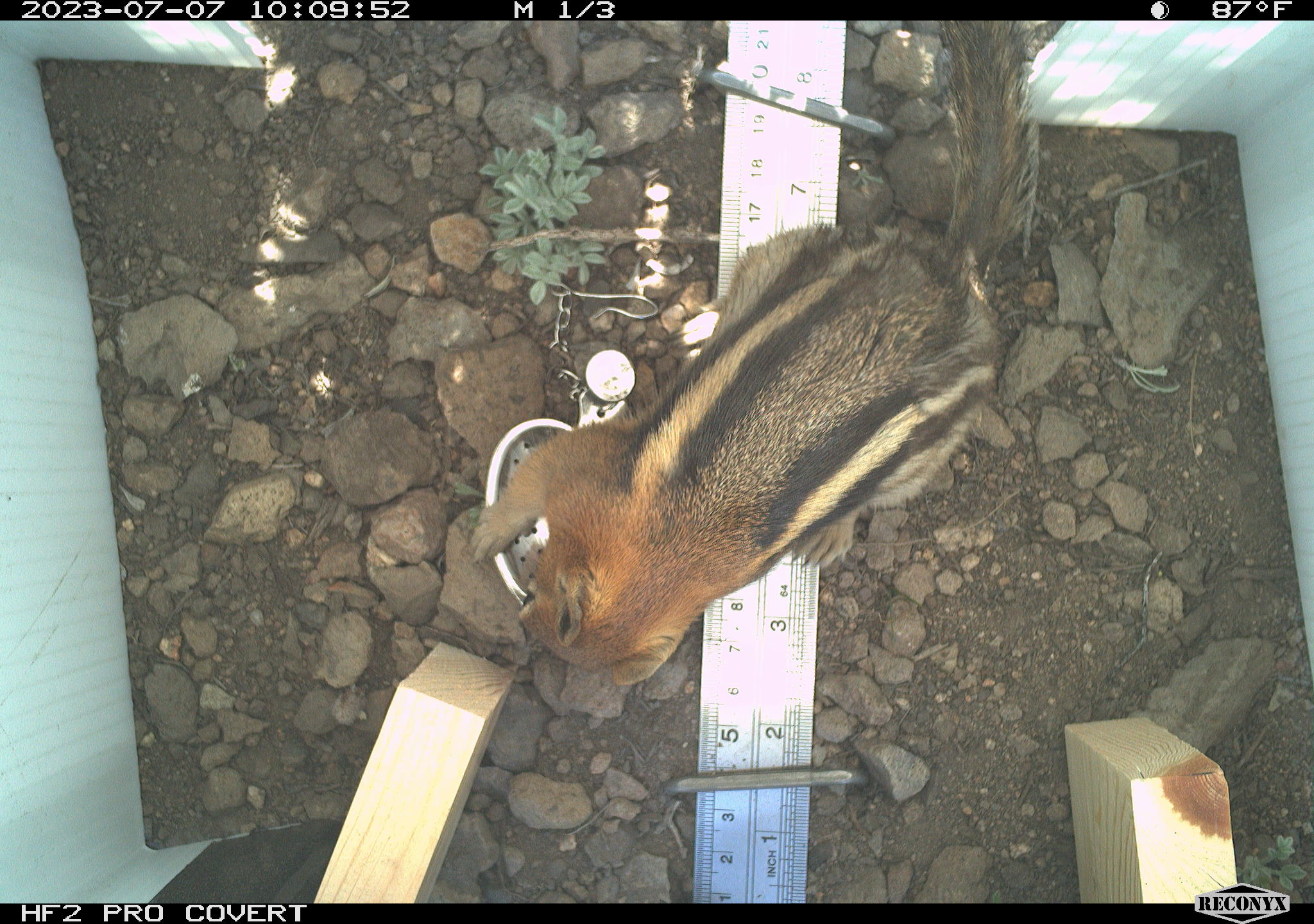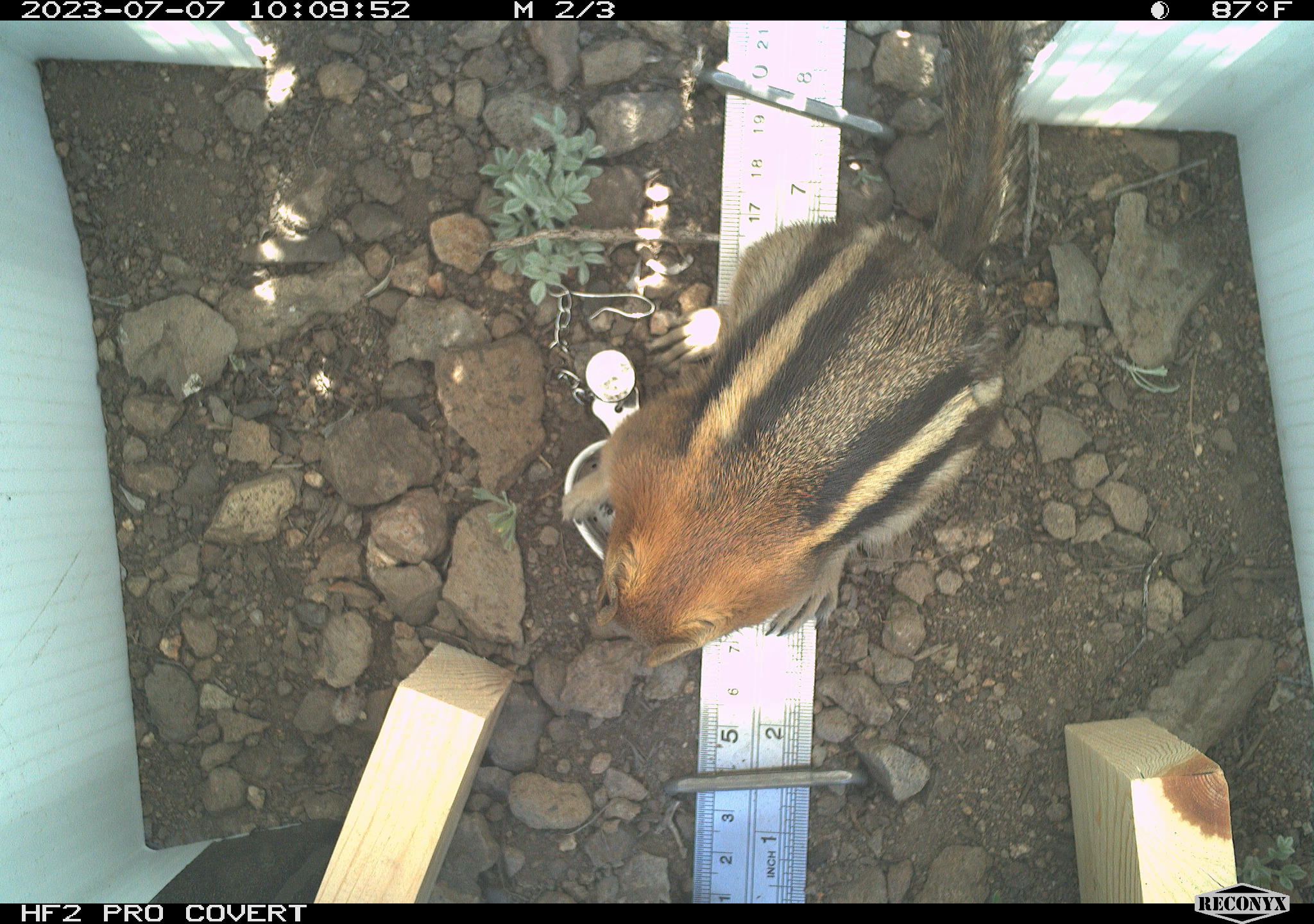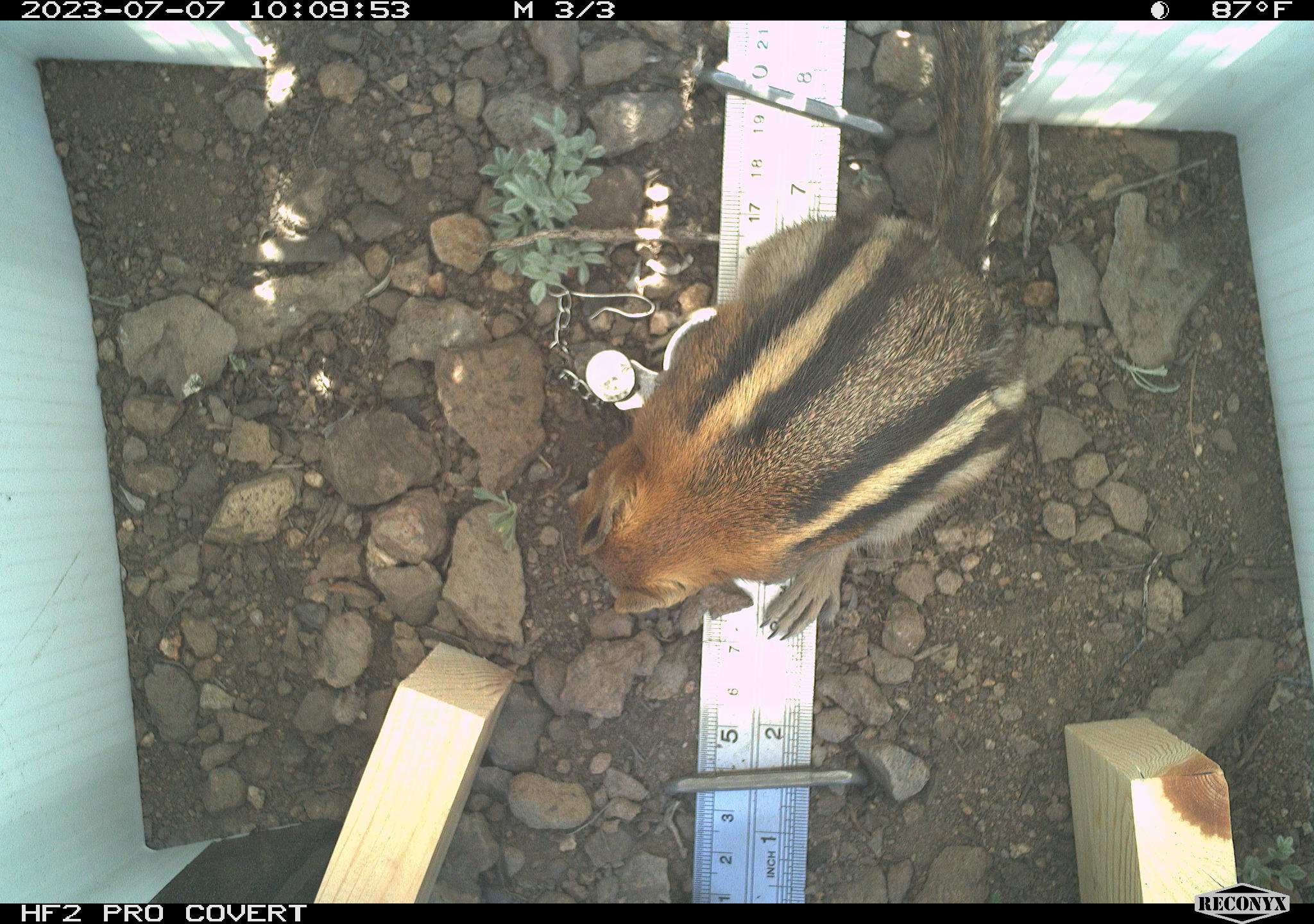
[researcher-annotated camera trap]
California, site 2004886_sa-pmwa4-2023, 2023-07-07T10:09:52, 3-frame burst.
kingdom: Animalia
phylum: Chordata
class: Mammalia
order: Rodentia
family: Sciuridae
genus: Callospermophilus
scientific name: Callospermophilus lateralis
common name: golden mantled ground squirrel